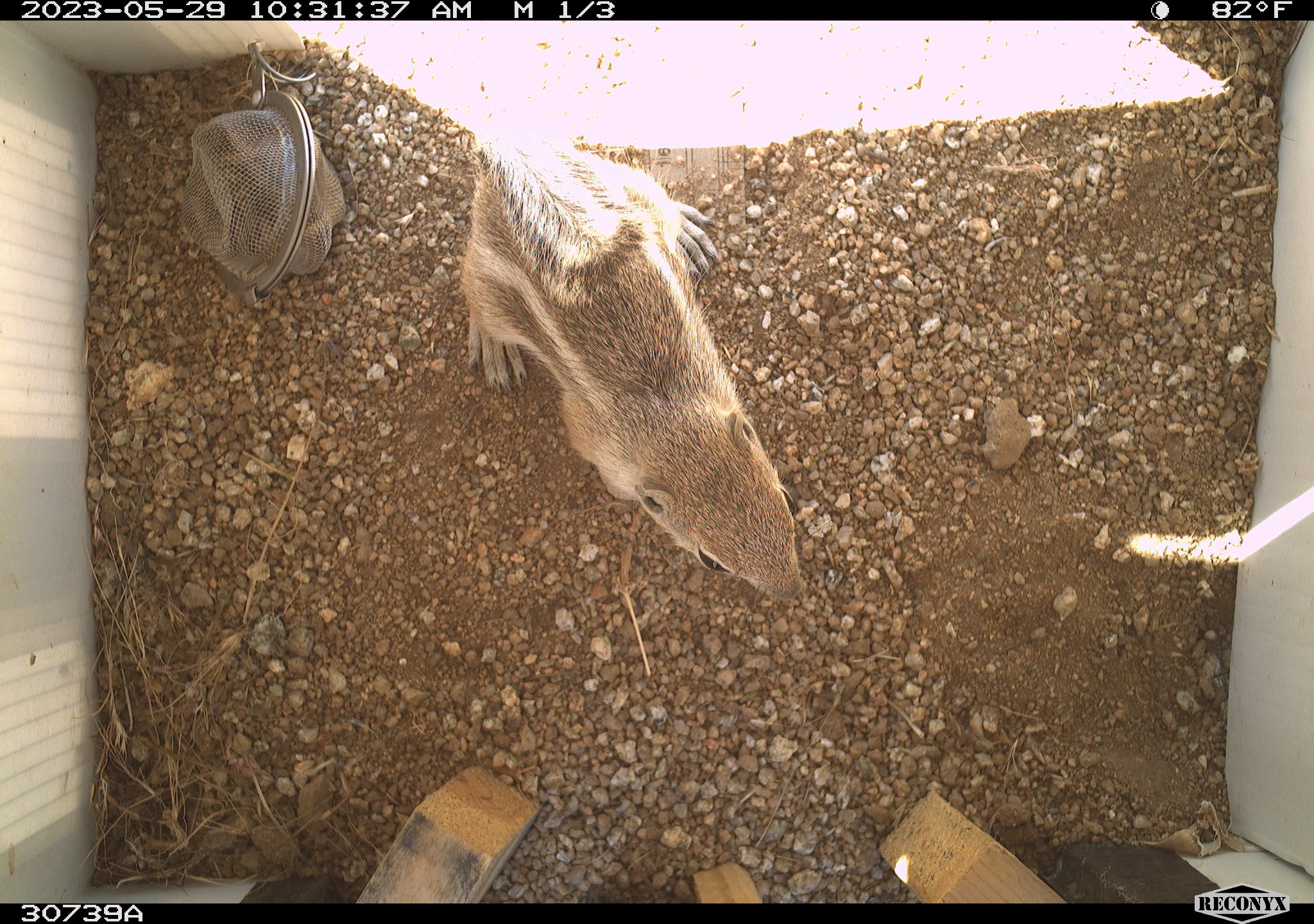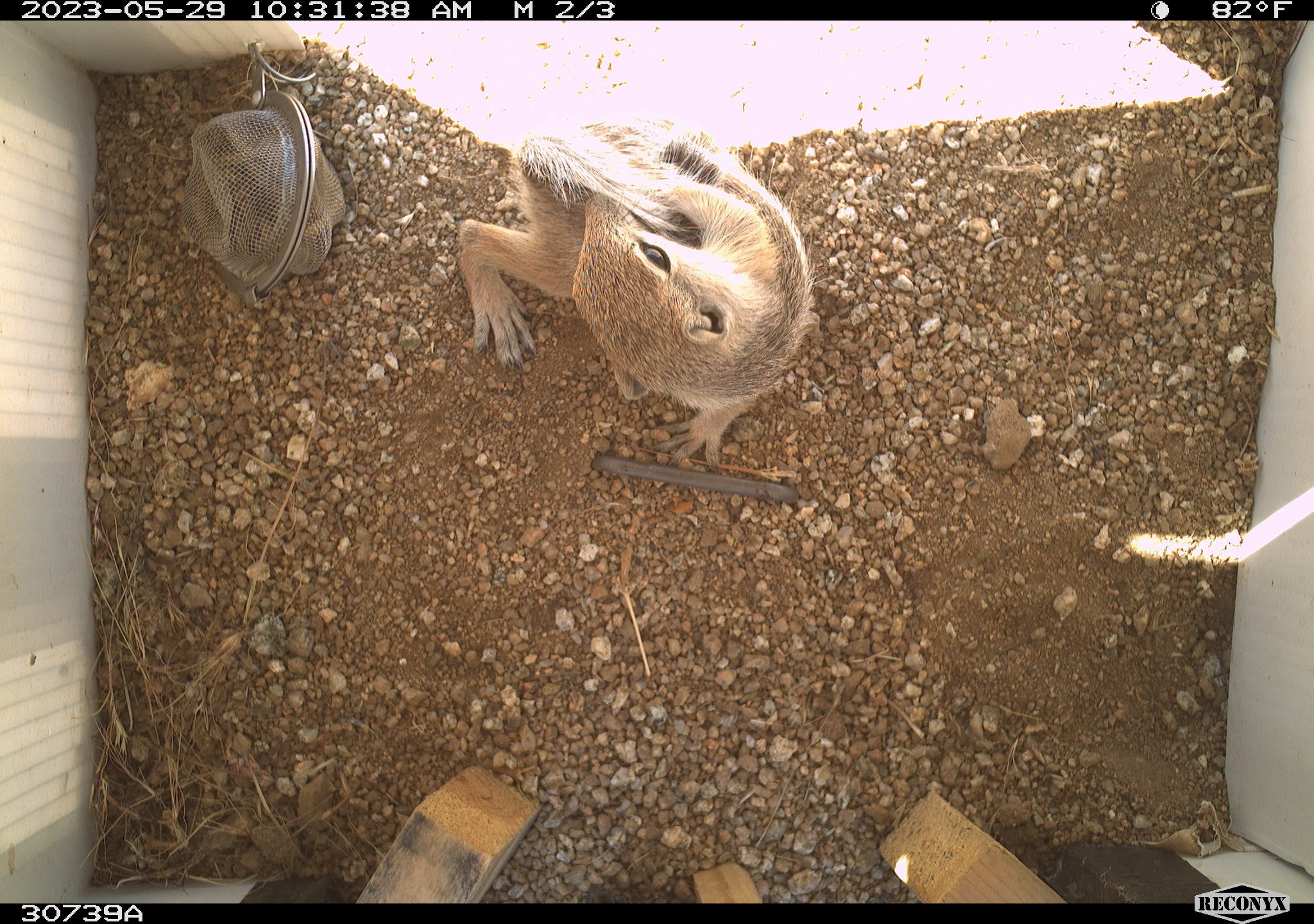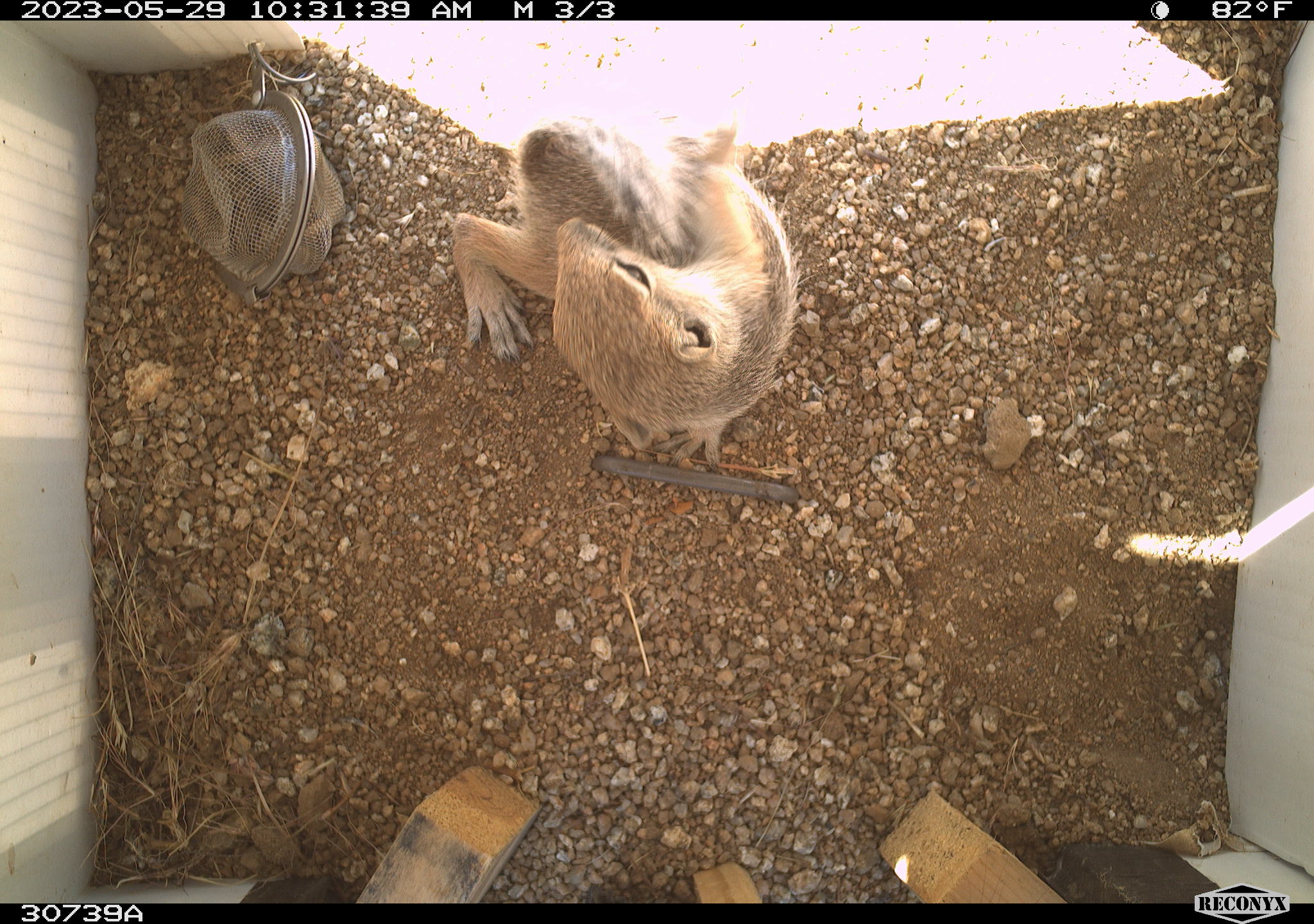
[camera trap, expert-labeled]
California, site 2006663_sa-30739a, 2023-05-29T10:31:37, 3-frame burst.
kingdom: Animalia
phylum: Chordata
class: Mammalia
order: Rodentia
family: Sciuridae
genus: Ammospermophilus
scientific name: Ammospermophilus leucurus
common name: white-tailed antelope squirrel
White-tailed antelope squirrel (Ammospermophilus leucurus).